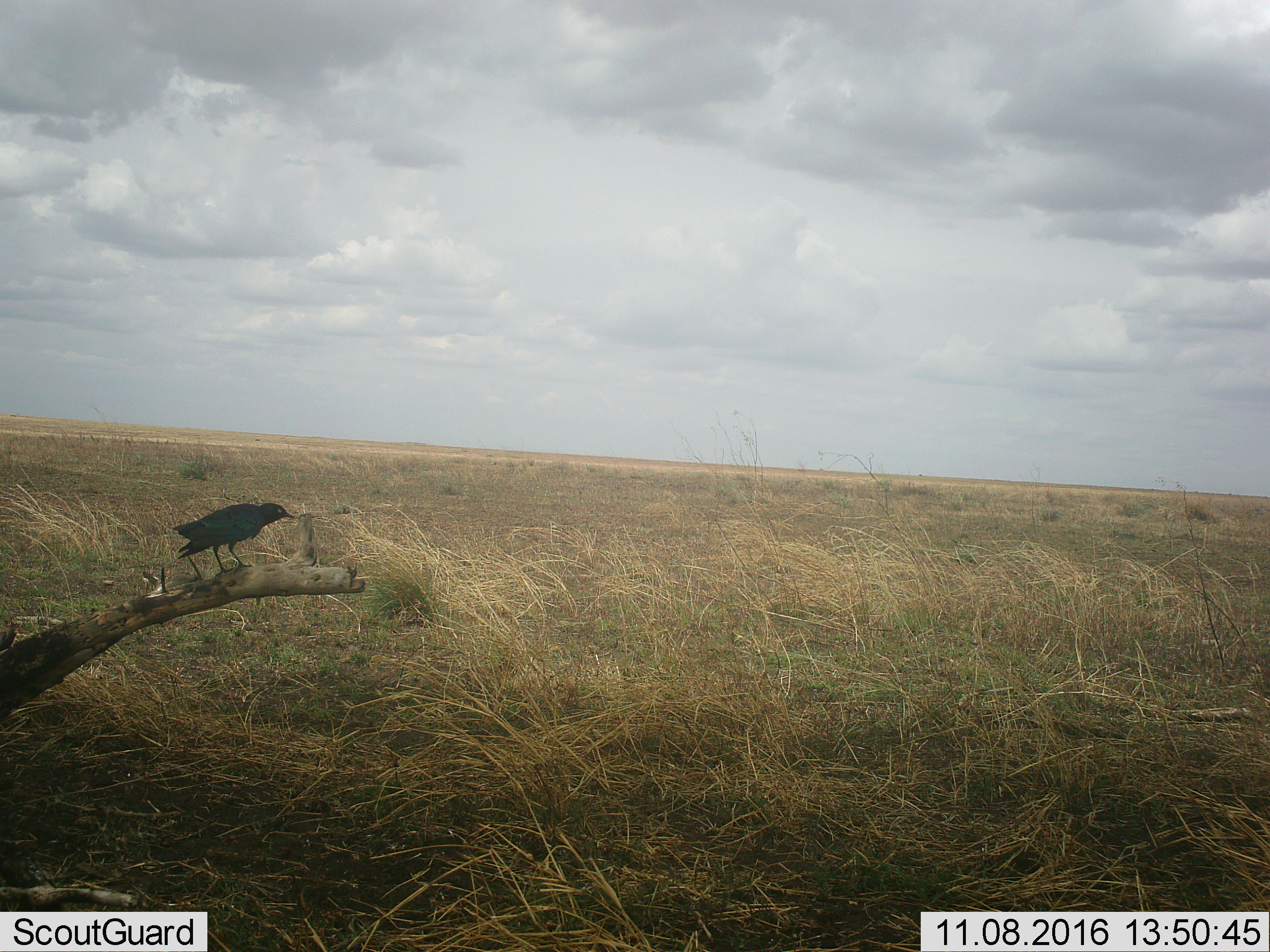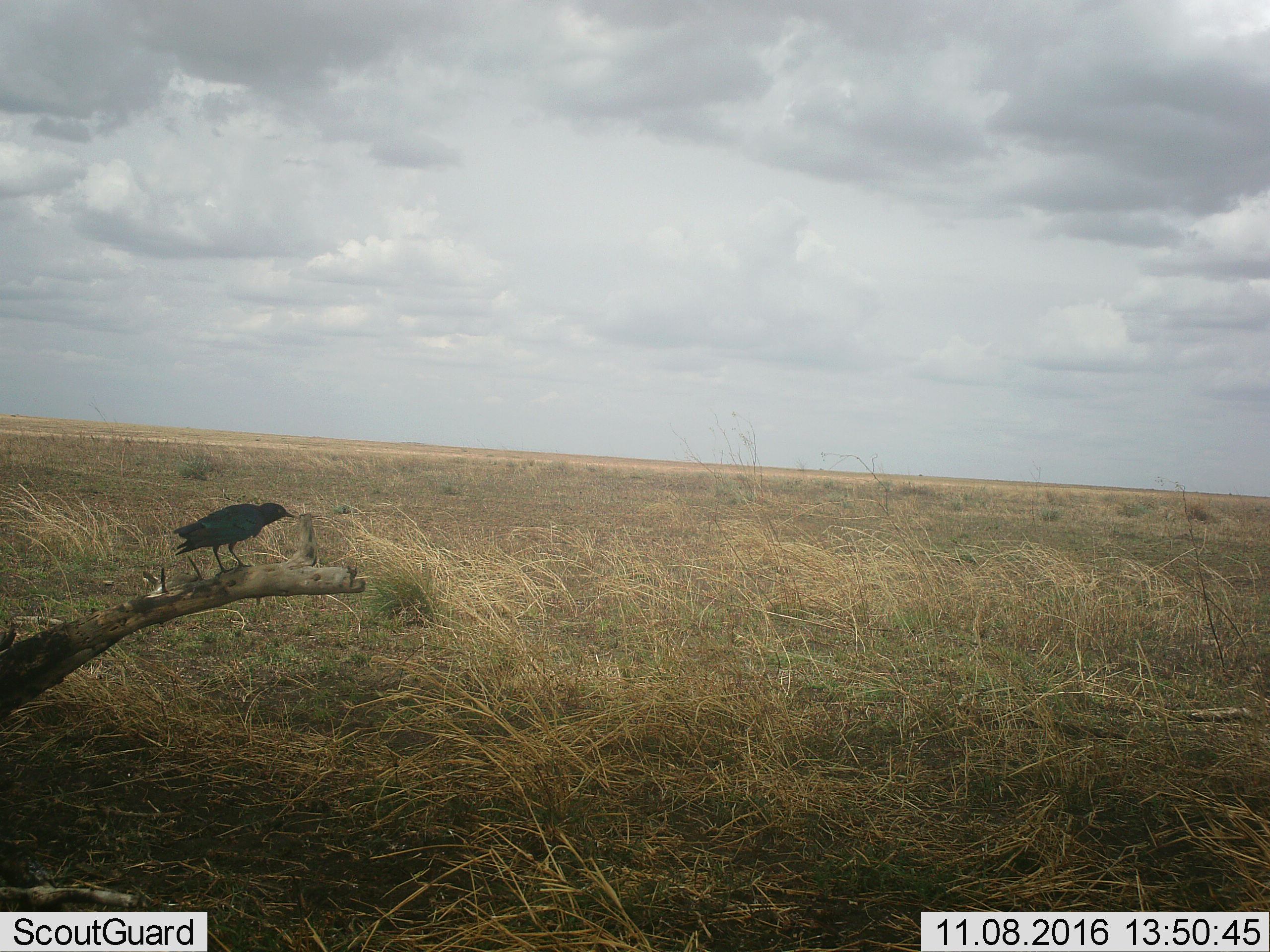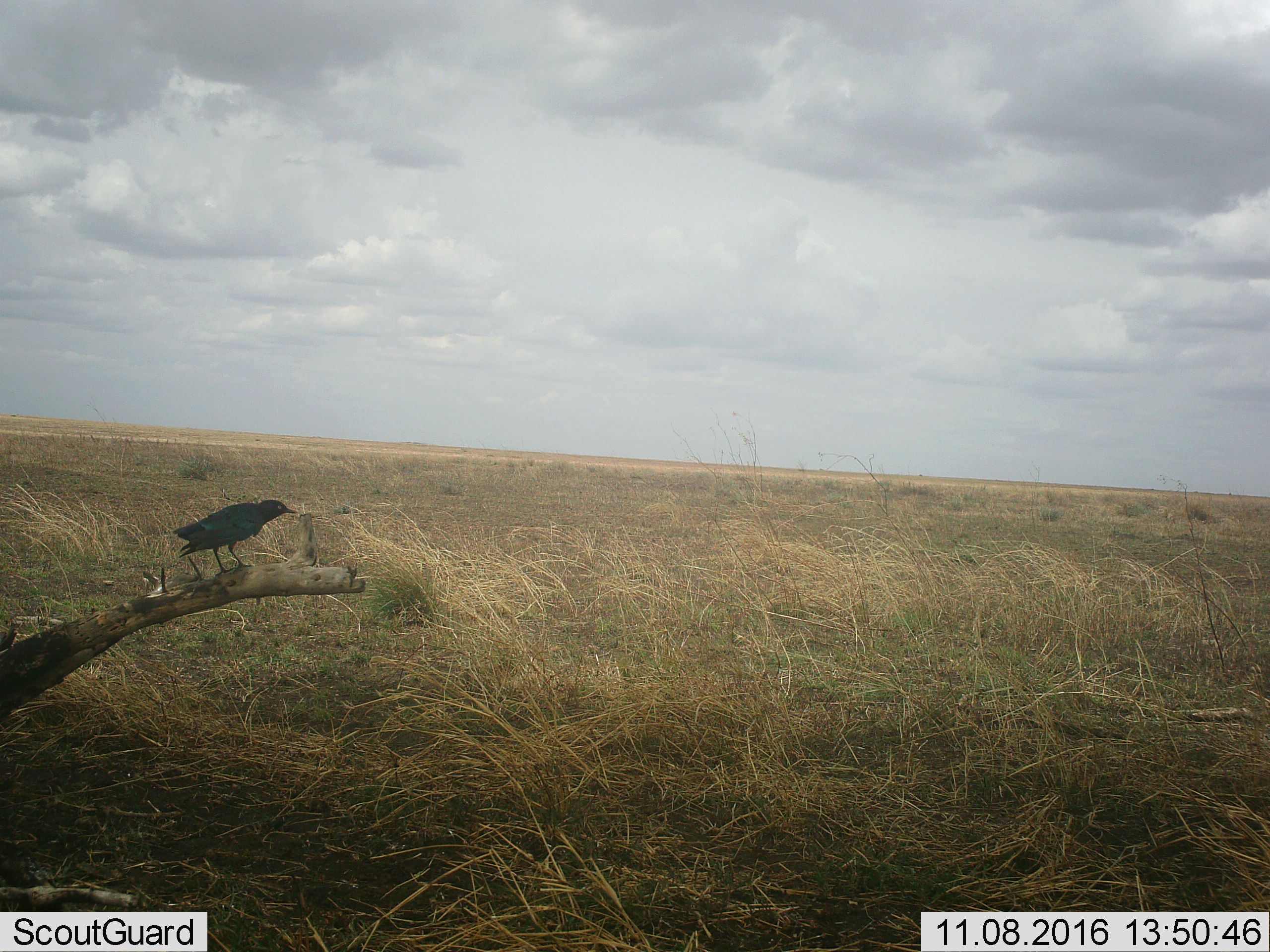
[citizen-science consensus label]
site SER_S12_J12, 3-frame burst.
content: unidentified animal